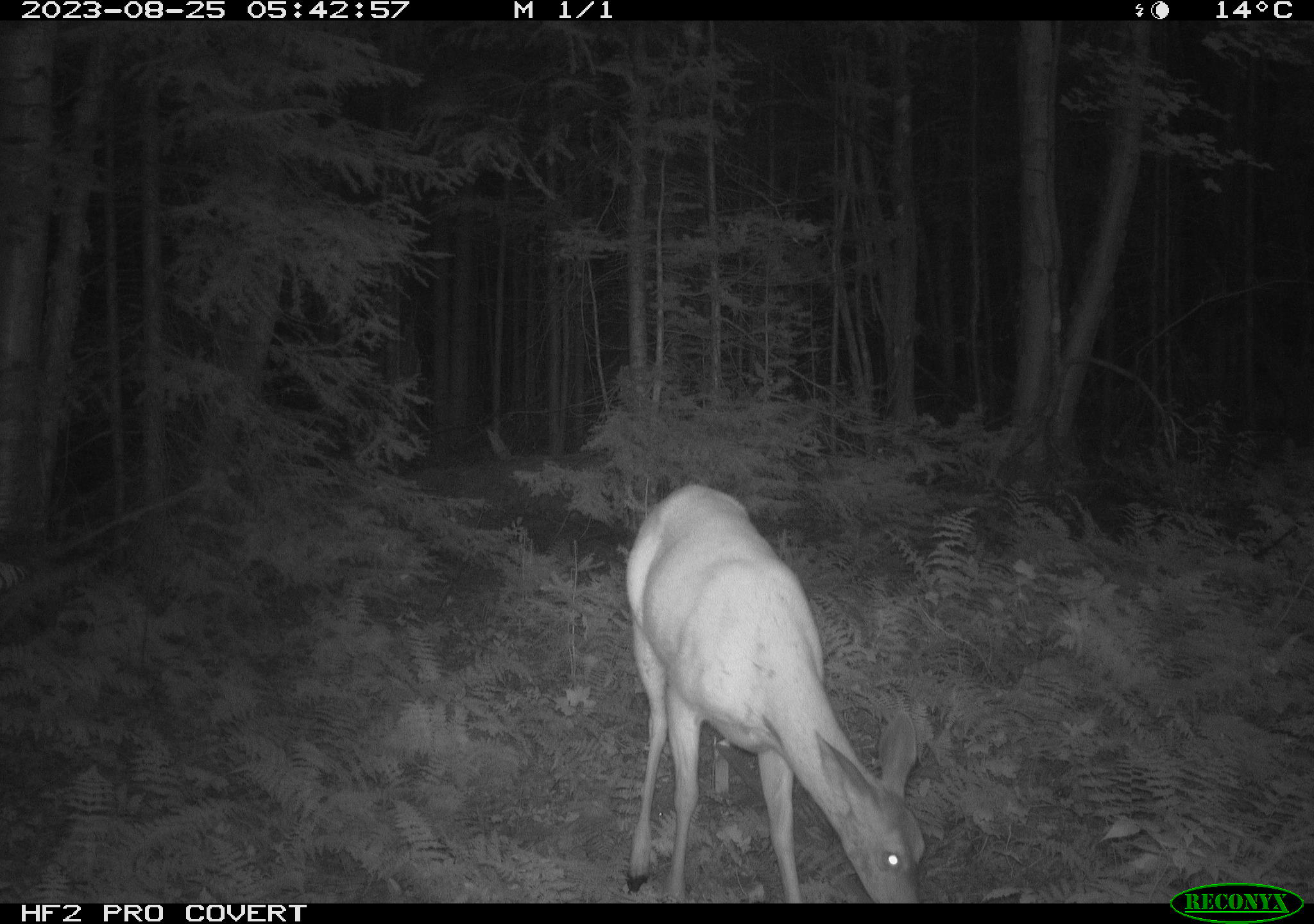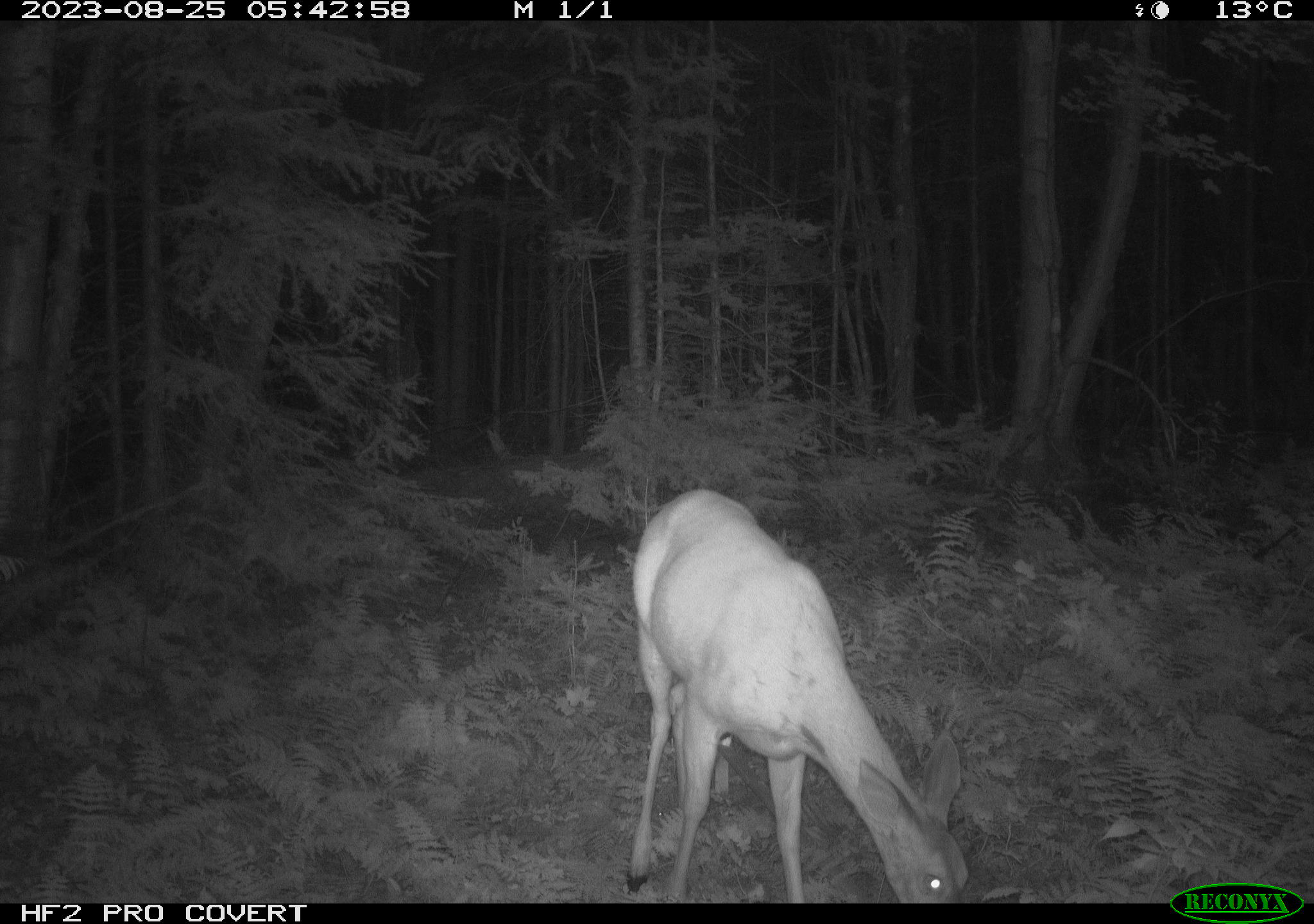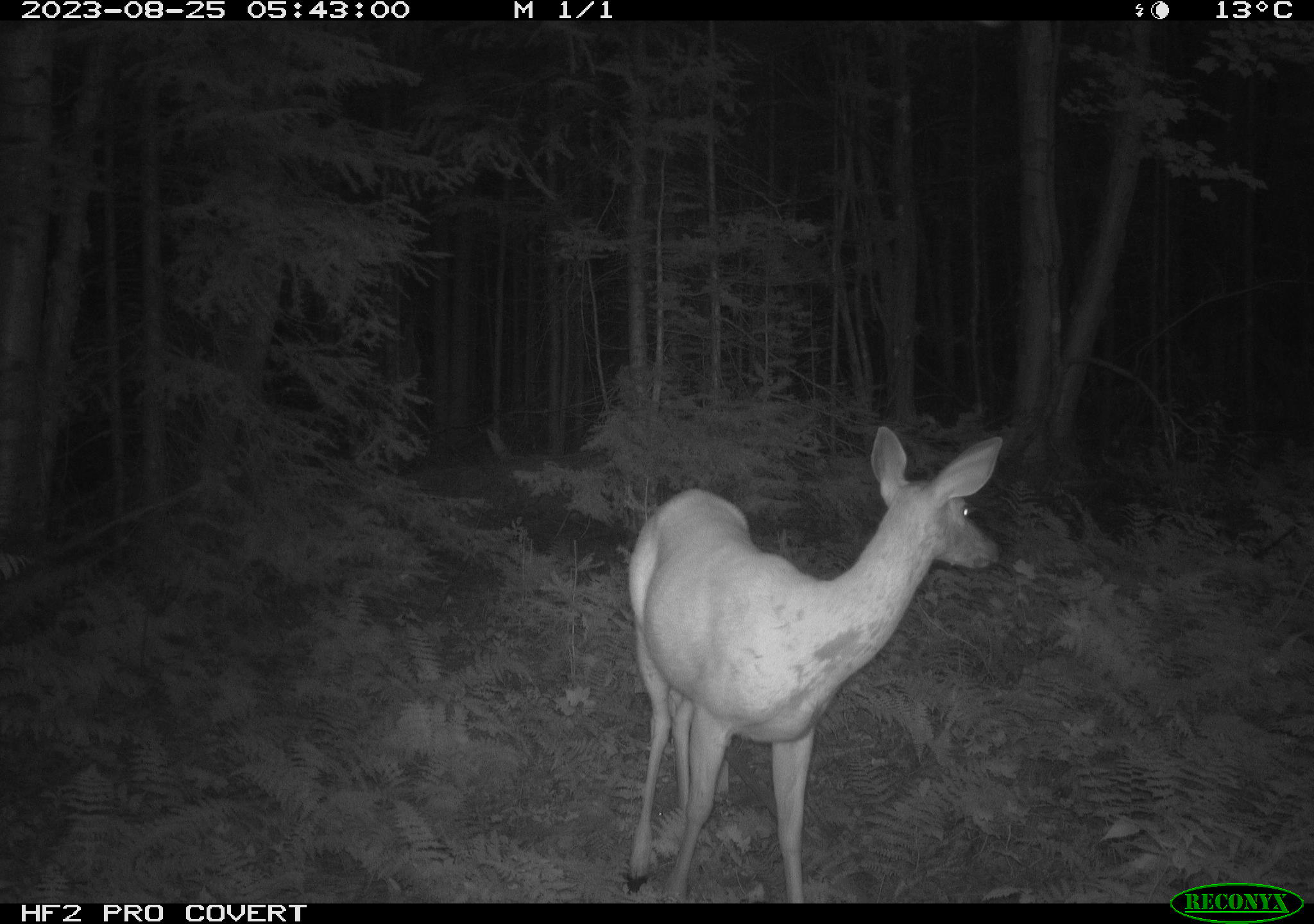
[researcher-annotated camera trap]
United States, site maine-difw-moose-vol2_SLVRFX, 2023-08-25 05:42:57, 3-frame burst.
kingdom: Animalia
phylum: Chordata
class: Mammalia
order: Artiodactyla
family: Cervidae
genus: Odocoileus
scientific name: Odocoileus virginianus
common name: white-tailed deer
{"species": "white-tailed deer (Odocoileus virginianus)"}